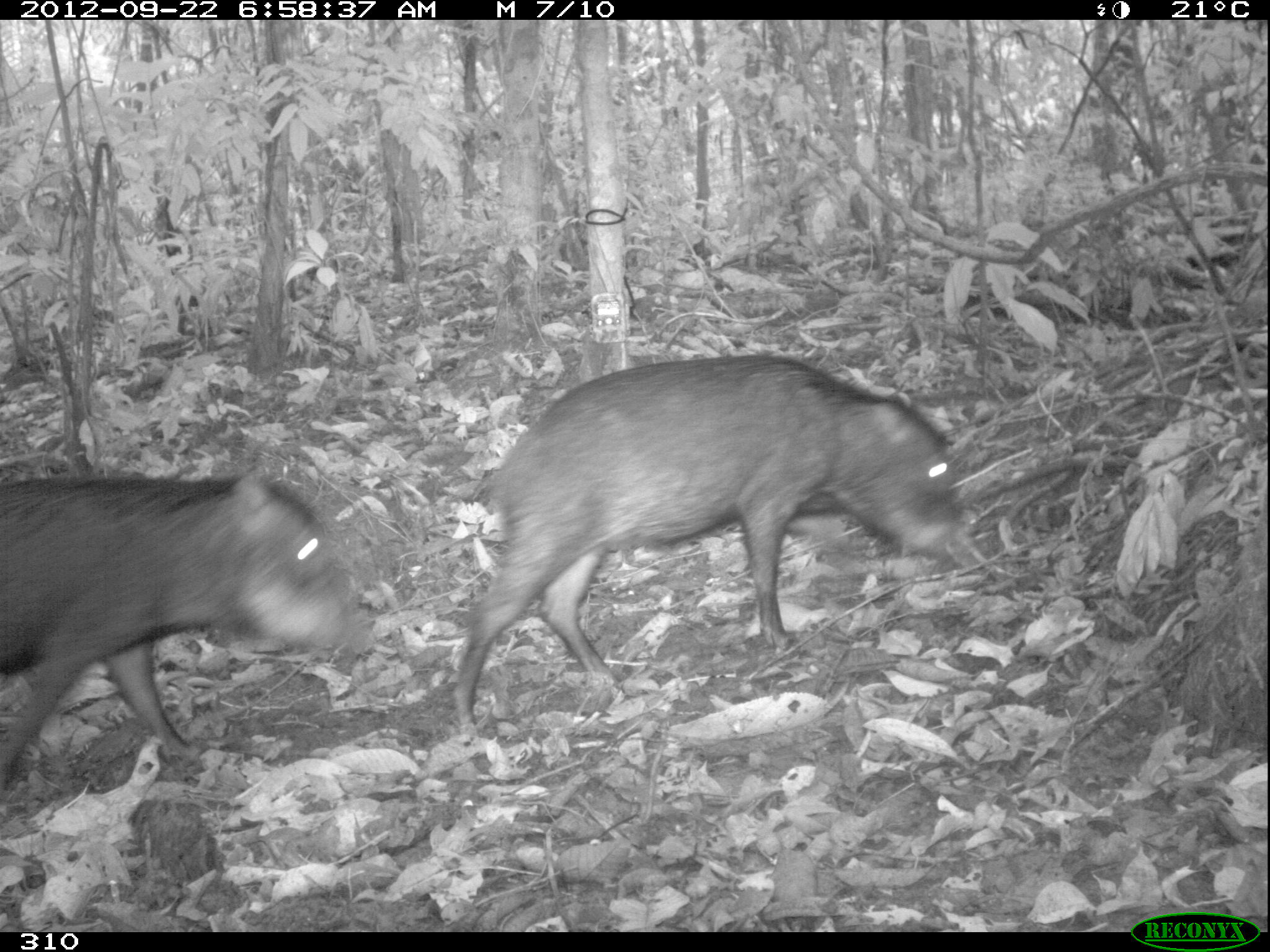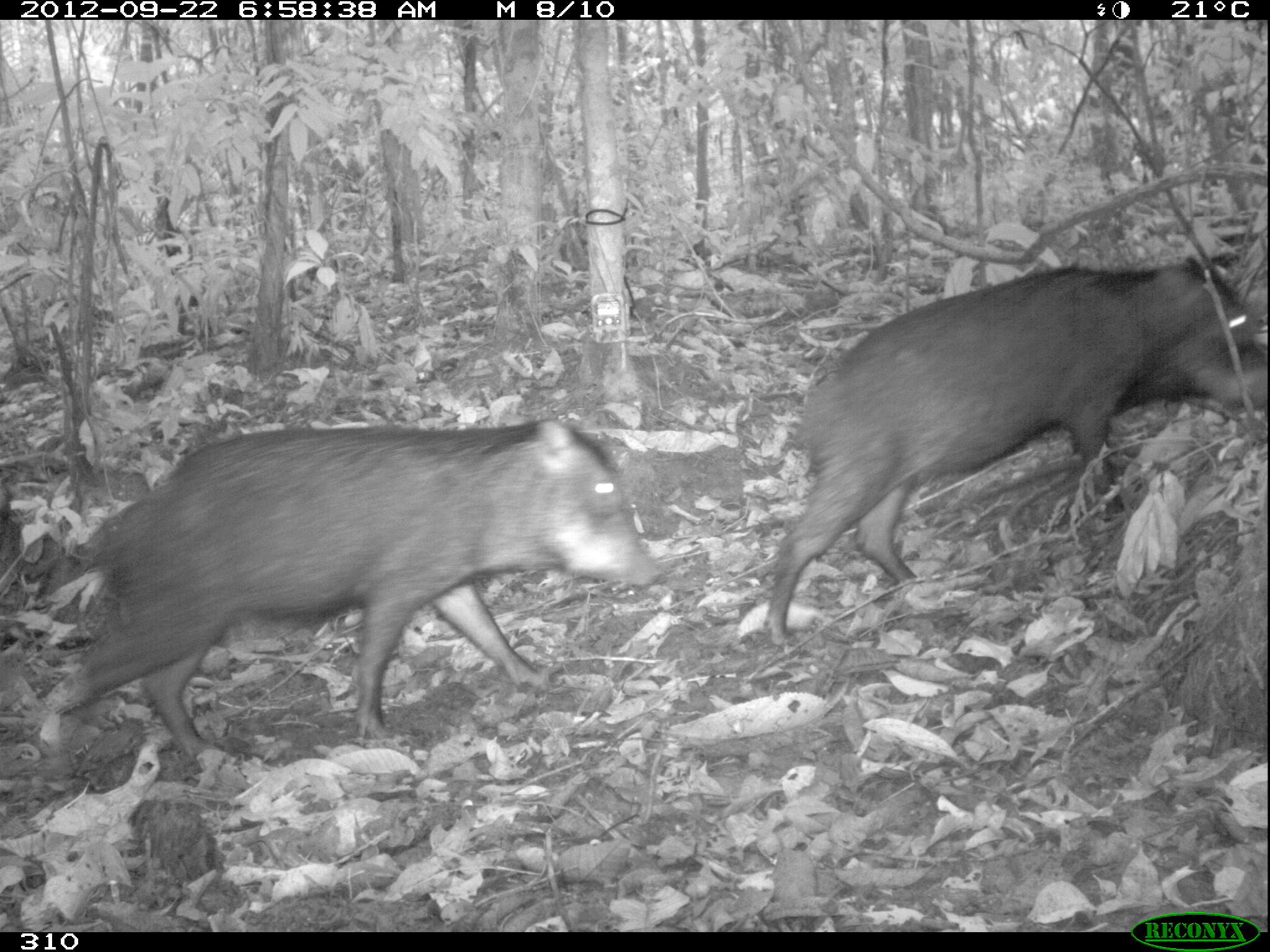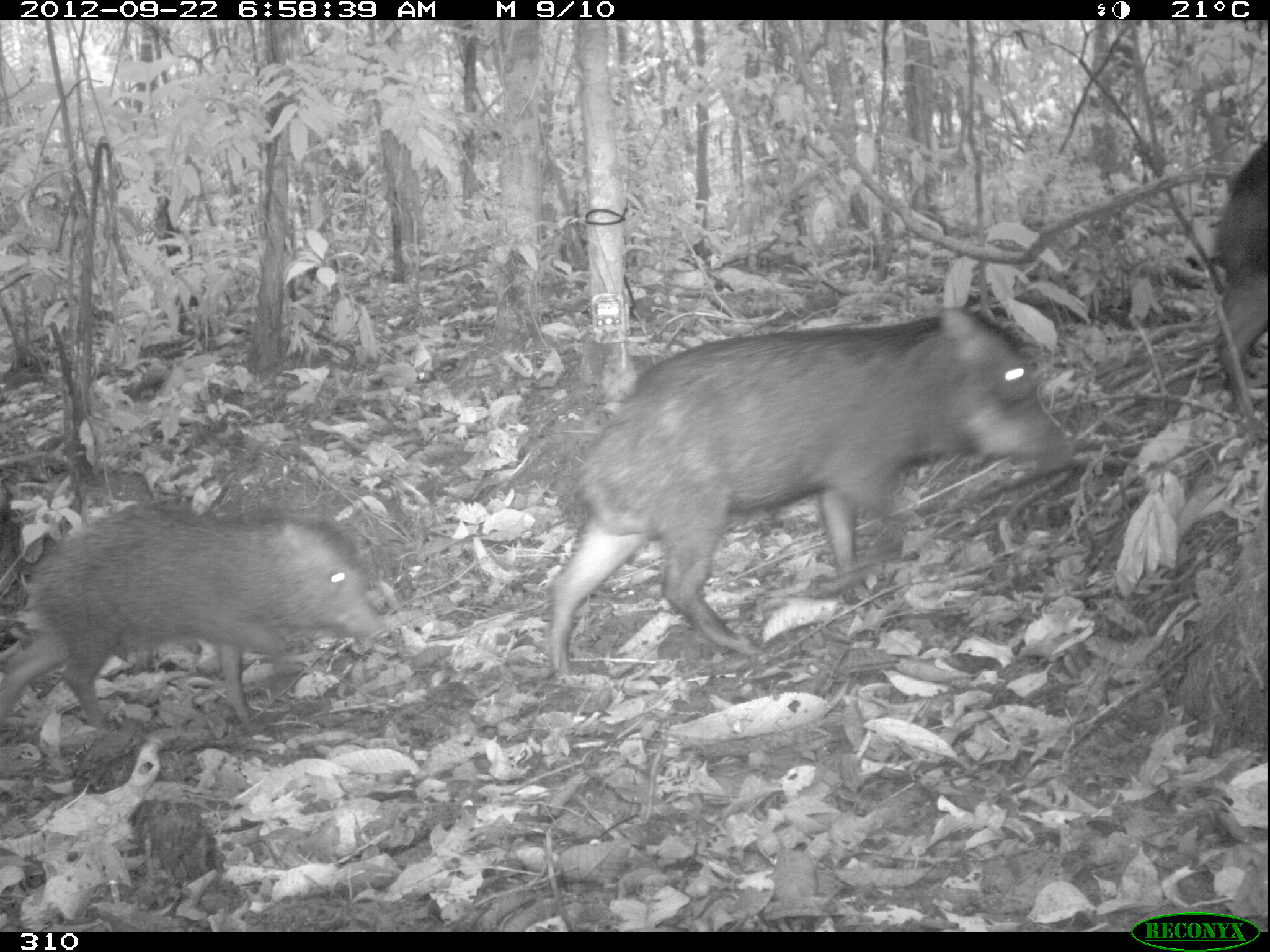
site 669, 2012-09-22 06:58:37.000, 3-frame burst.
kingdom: Animalia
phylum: Chordata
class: Mammalia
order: Artiodactyla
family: Tayassuidae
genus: Tayassu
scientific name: Tayassu pecari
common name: white-lipped peccary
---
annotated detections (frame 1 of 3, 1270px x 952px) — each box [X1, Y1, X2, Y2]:
tayassu pecari: [447, 348, 975, 732]; [0, 463, 371, 802]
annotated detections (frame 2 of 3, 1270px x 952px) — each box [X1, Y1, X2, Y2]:
tayassu pecari: [41, 410, 660, 761]; [761, 255, 1267, 651]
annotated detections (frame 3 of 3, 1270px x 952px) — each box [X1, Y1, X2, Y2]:
tayassu pecari: [548, 306, 1074, 674]; [1, 504, 390, 734]; [1213, 143, 1266, 416]